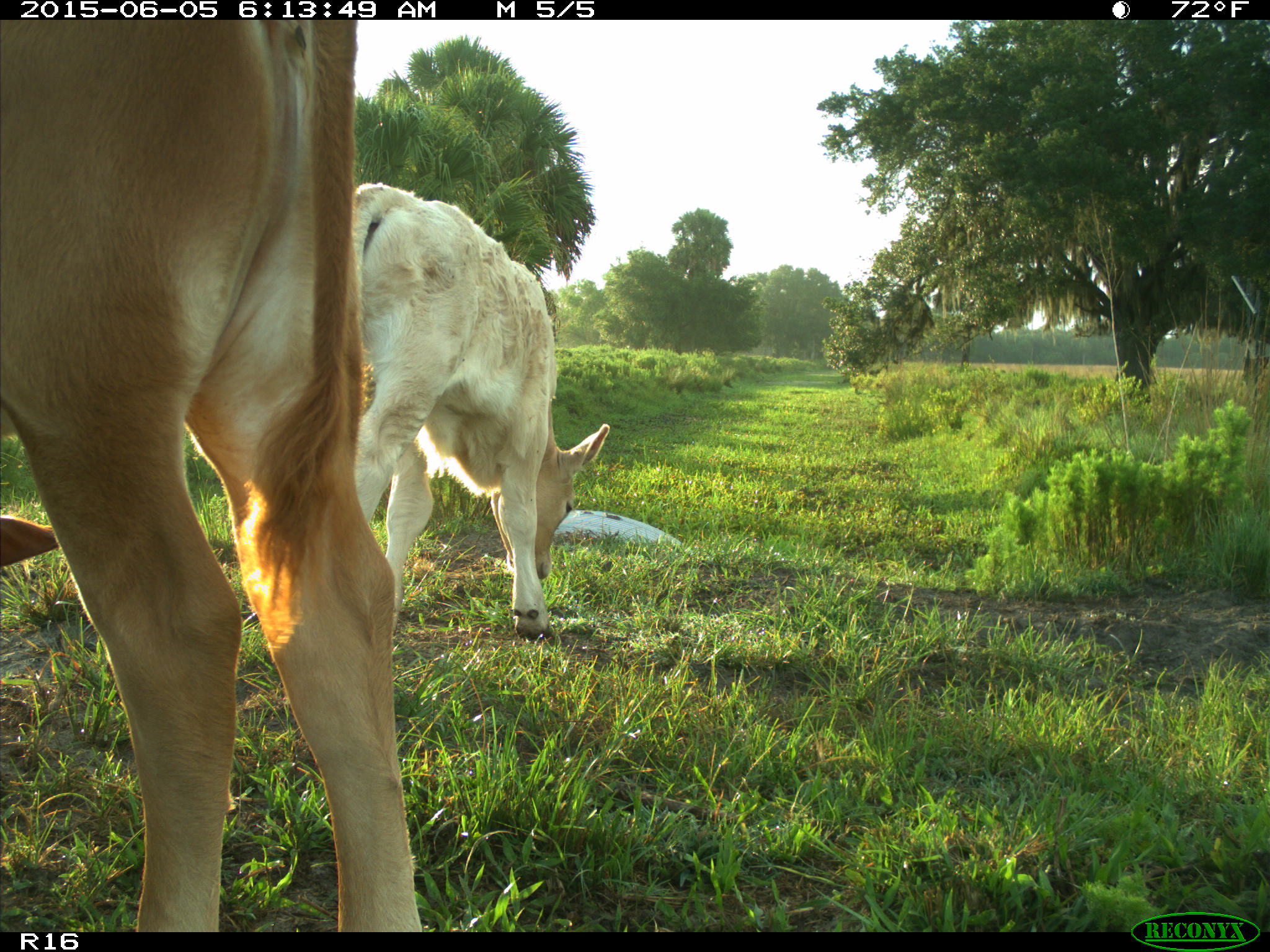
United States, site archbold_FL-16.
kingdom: Animalia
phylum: Chordata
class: Mammalia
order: Artiodactyla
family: Bovidae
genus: Bos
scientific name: Bos taurus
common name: domestic cow